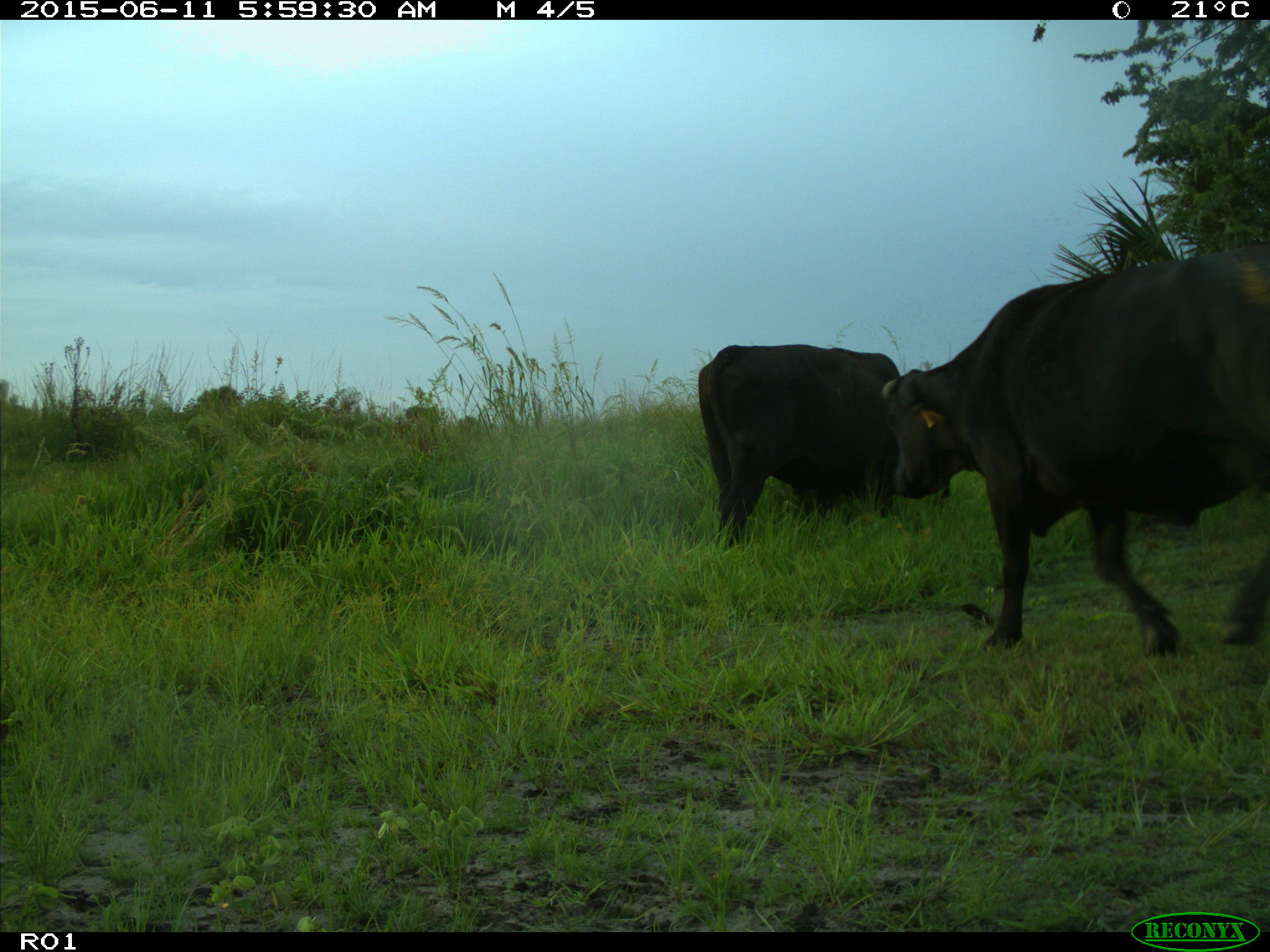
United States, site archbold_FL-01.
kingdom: Animalia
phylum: Chordata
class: Mammalia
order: Artiodactyla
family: Bovidae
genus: Bos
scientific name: Bos taurus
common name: domestic cow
Bos taurus (domestic cow).